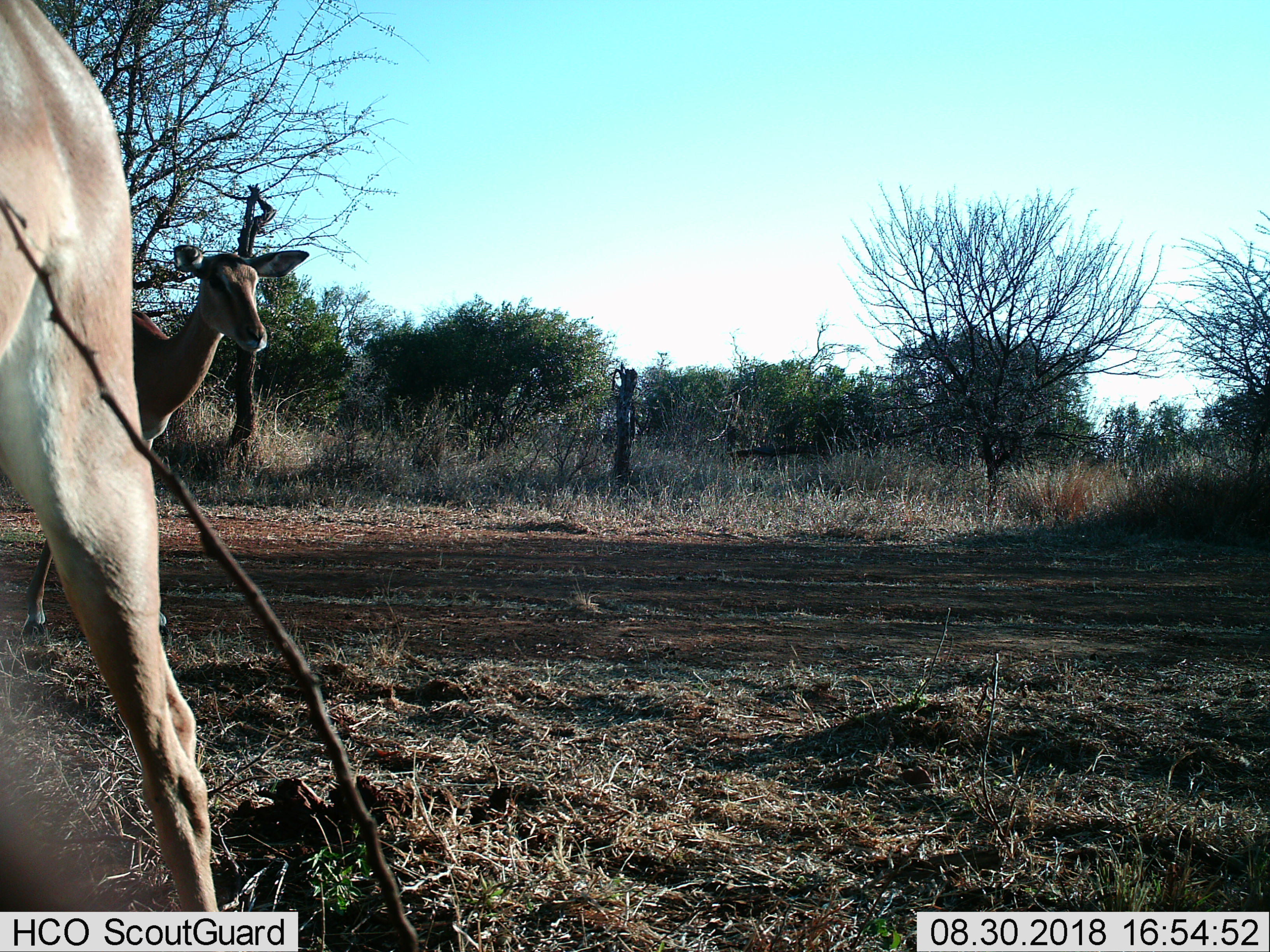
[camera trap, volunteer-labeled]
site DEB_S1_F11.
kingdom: Animalia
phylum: Chordata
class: Mammalia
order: Artiodactyla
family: Bovidae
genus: Aepyceros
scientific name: Aepyceros melampus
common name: impala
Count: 2.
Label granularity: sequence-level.